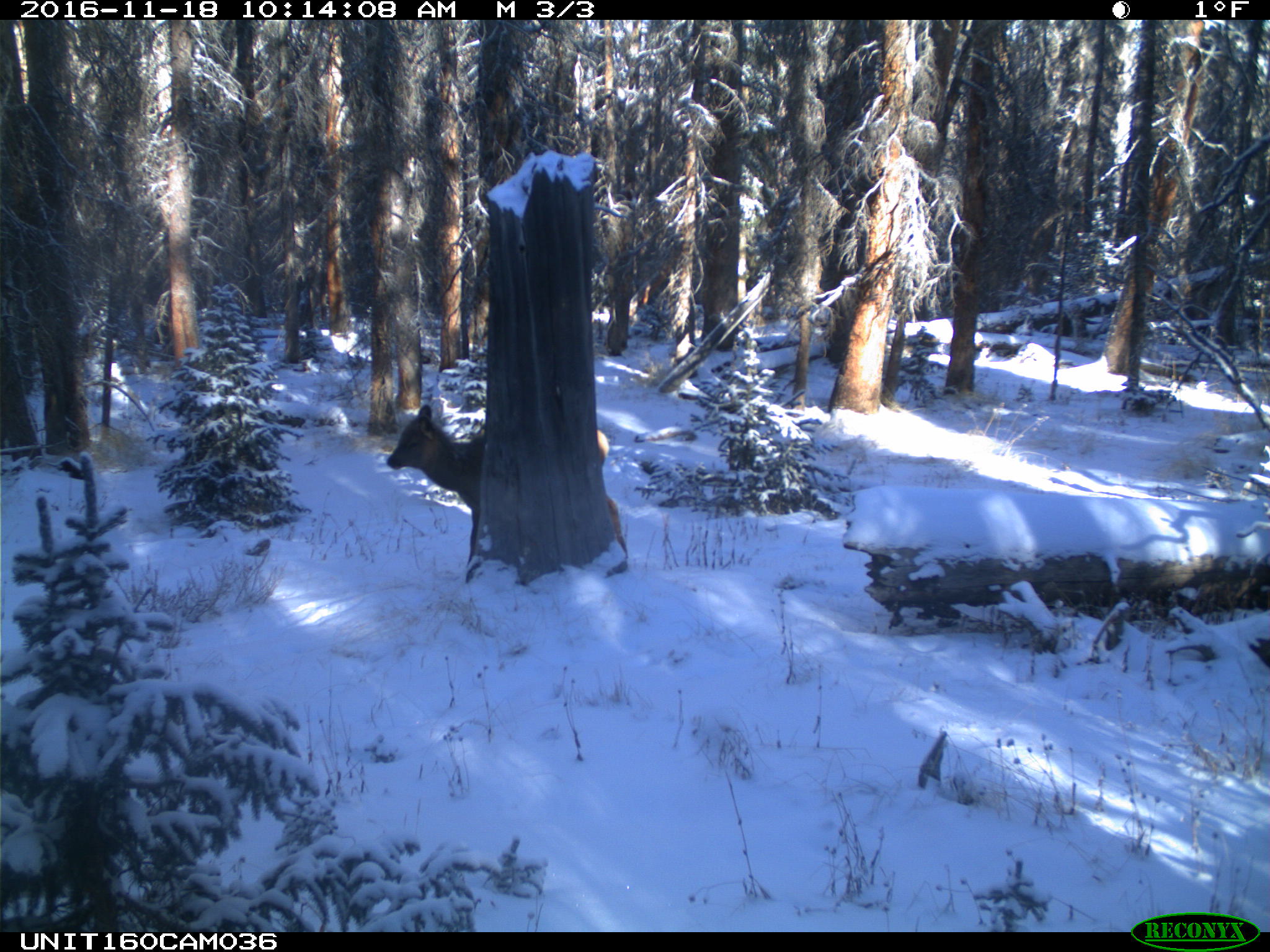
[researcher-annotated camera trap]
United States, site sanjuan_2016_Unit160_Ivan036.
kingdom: Animalia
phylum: Chordata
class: Mammalia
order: Artiodactyla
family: Cervidae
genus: Cervus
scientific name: Cervus elaphus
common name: red deer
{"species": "Cervus elaphus (red deer)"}